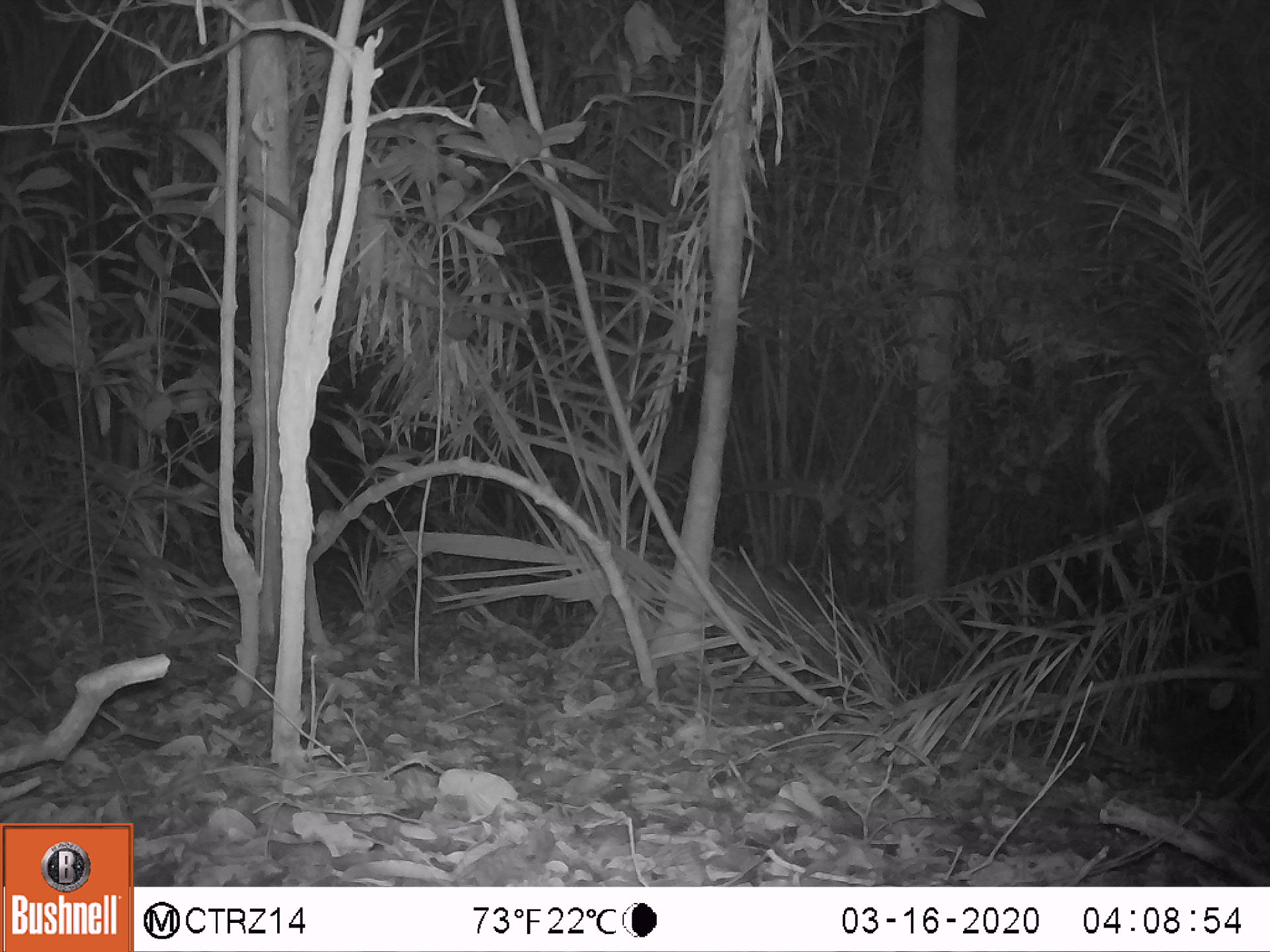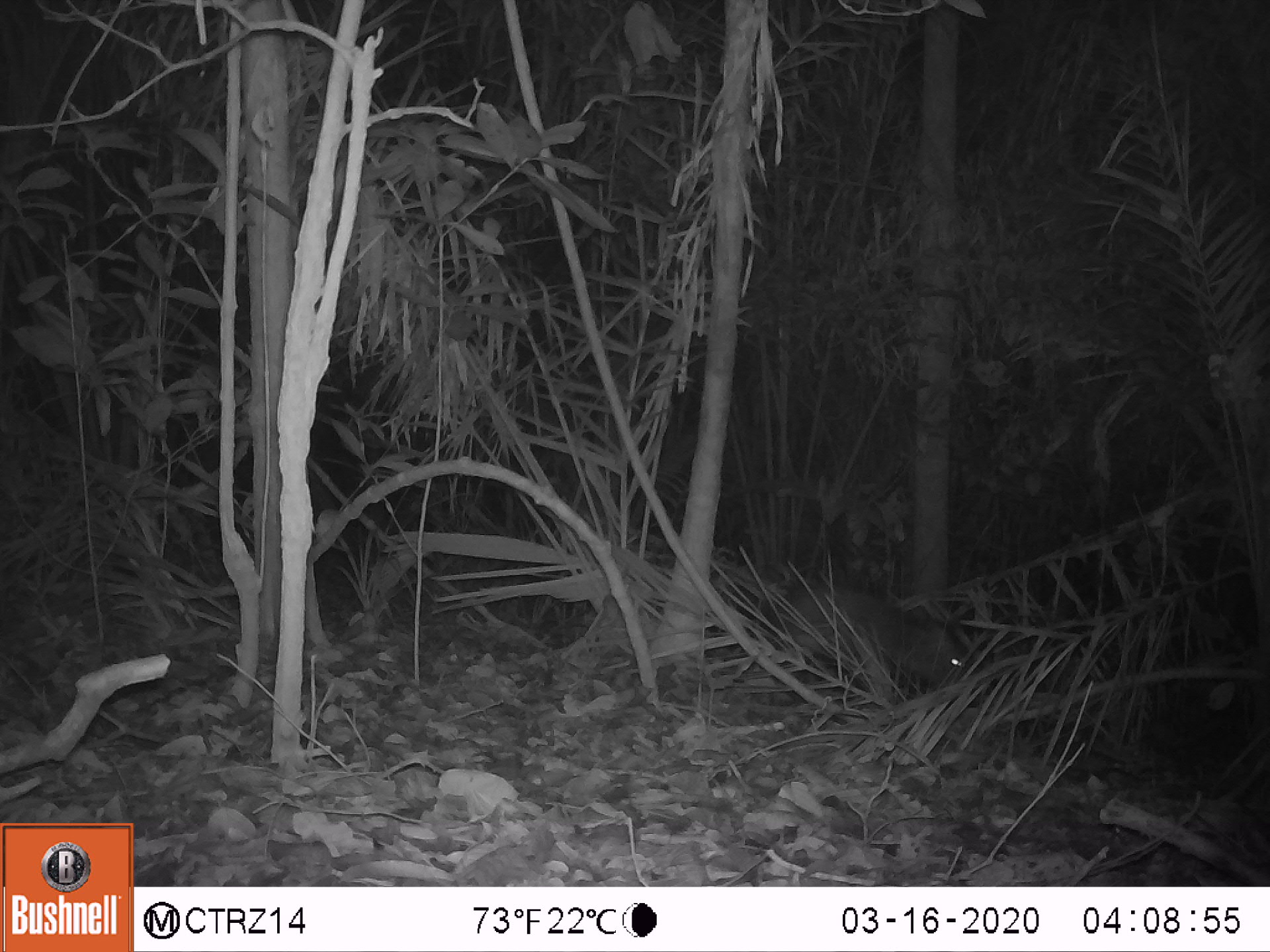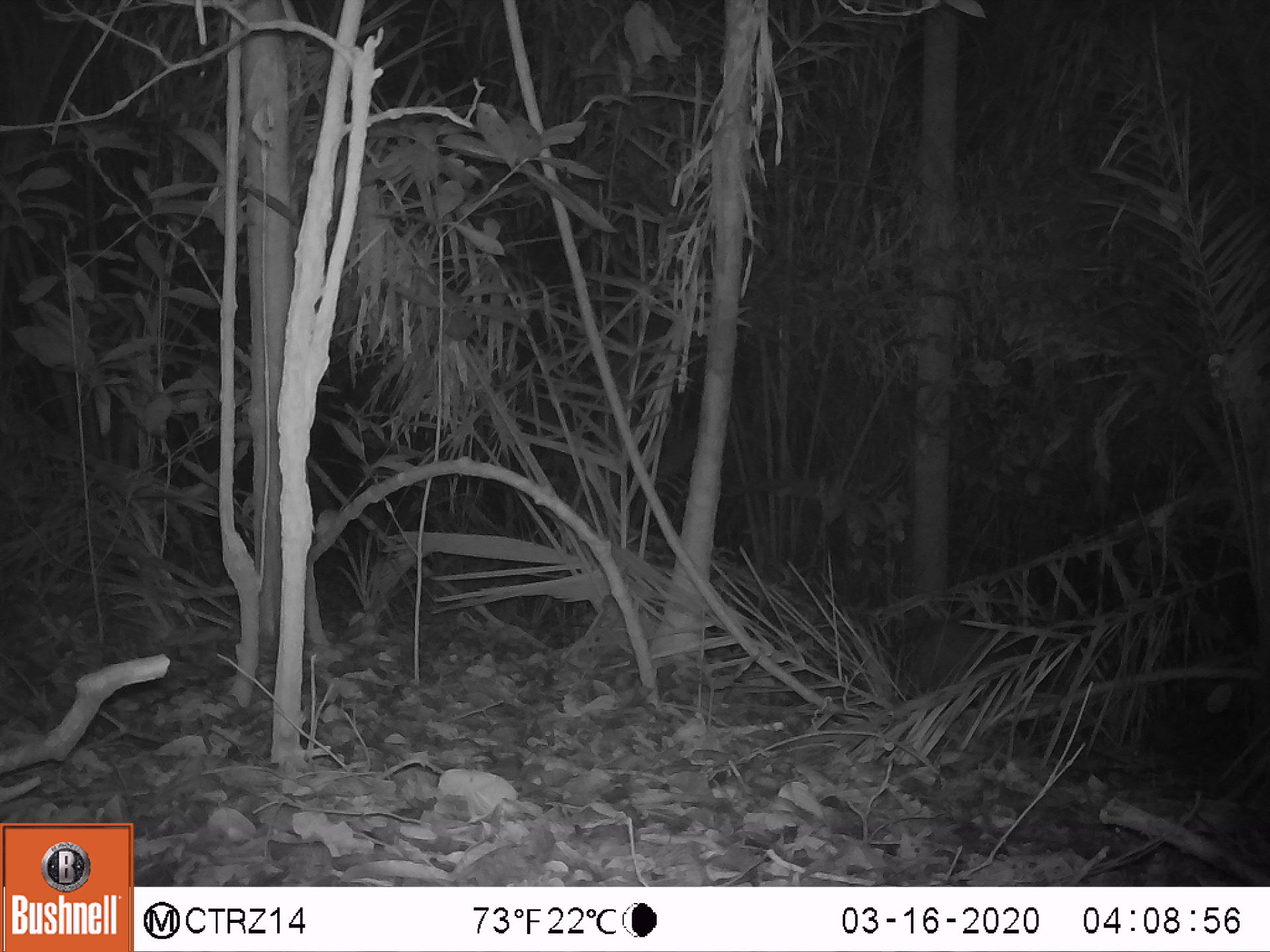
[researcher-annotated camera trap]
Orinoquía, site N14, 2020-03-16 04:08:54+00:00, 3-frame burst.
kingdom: Animalia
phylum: Chordata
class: Mammalia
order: Artiodactyla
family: Tayassuidae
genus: Pecari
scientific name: Pecari tajacu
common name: collared peccary